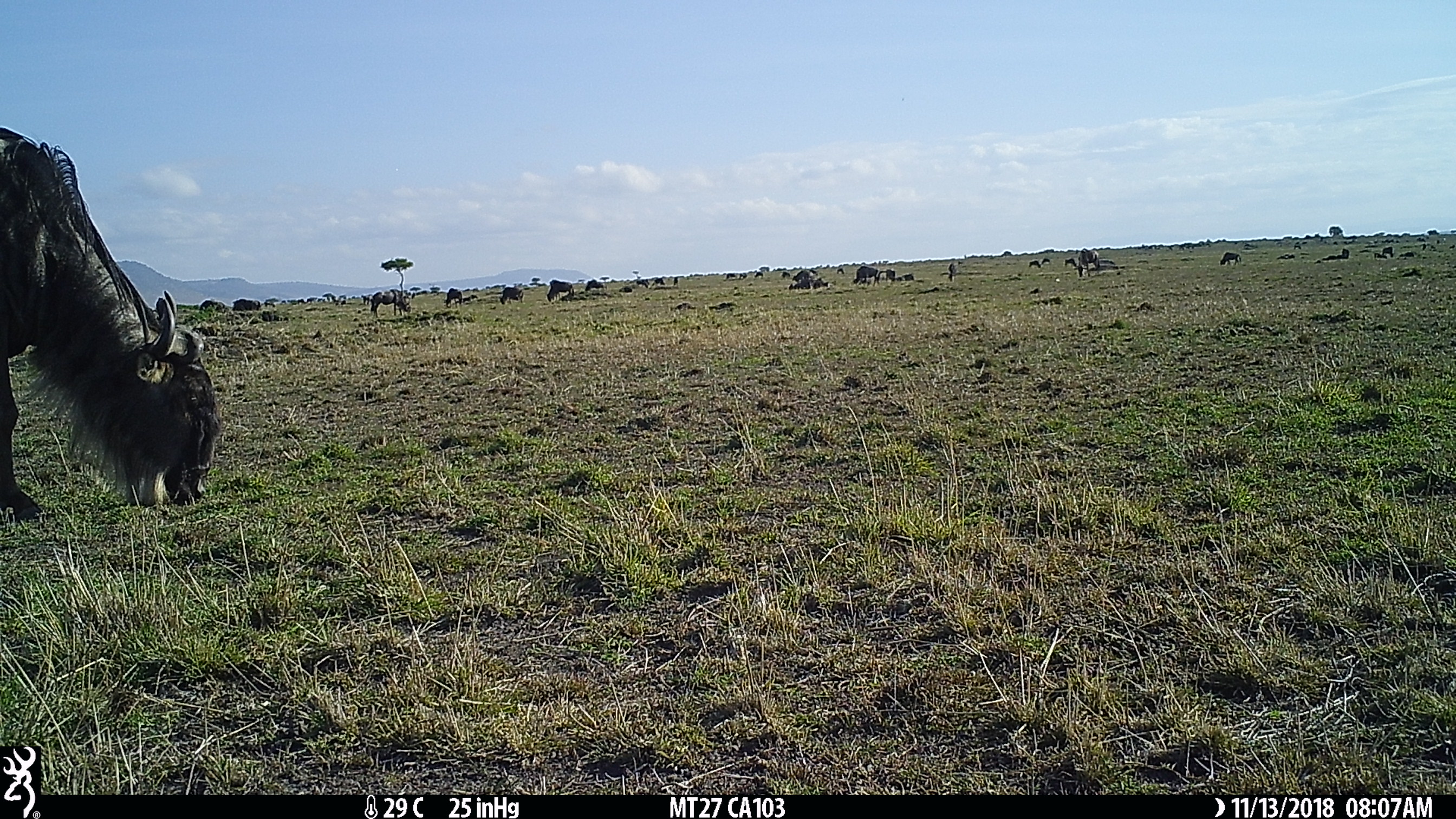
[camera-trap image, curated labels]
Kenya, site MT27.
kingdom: Animalia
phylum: Chordata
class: Mammalia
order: Artiodactyla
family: Bovidae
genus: Connochaetes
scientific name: Connochaetes taurinus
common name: blue wildebeest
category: wildebeest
Wildebeest (blue wildebeest) (Connochaetes taurinus).